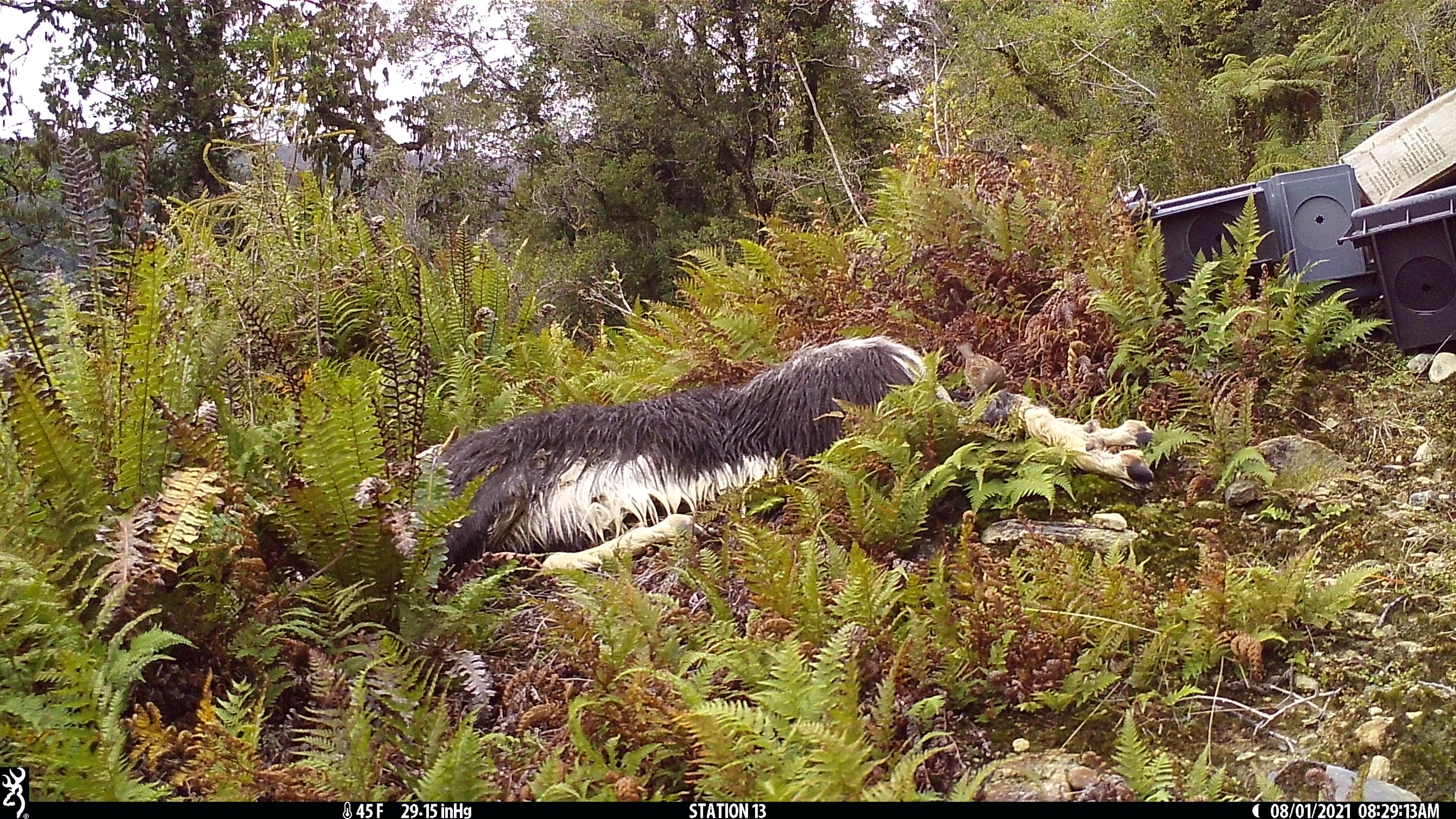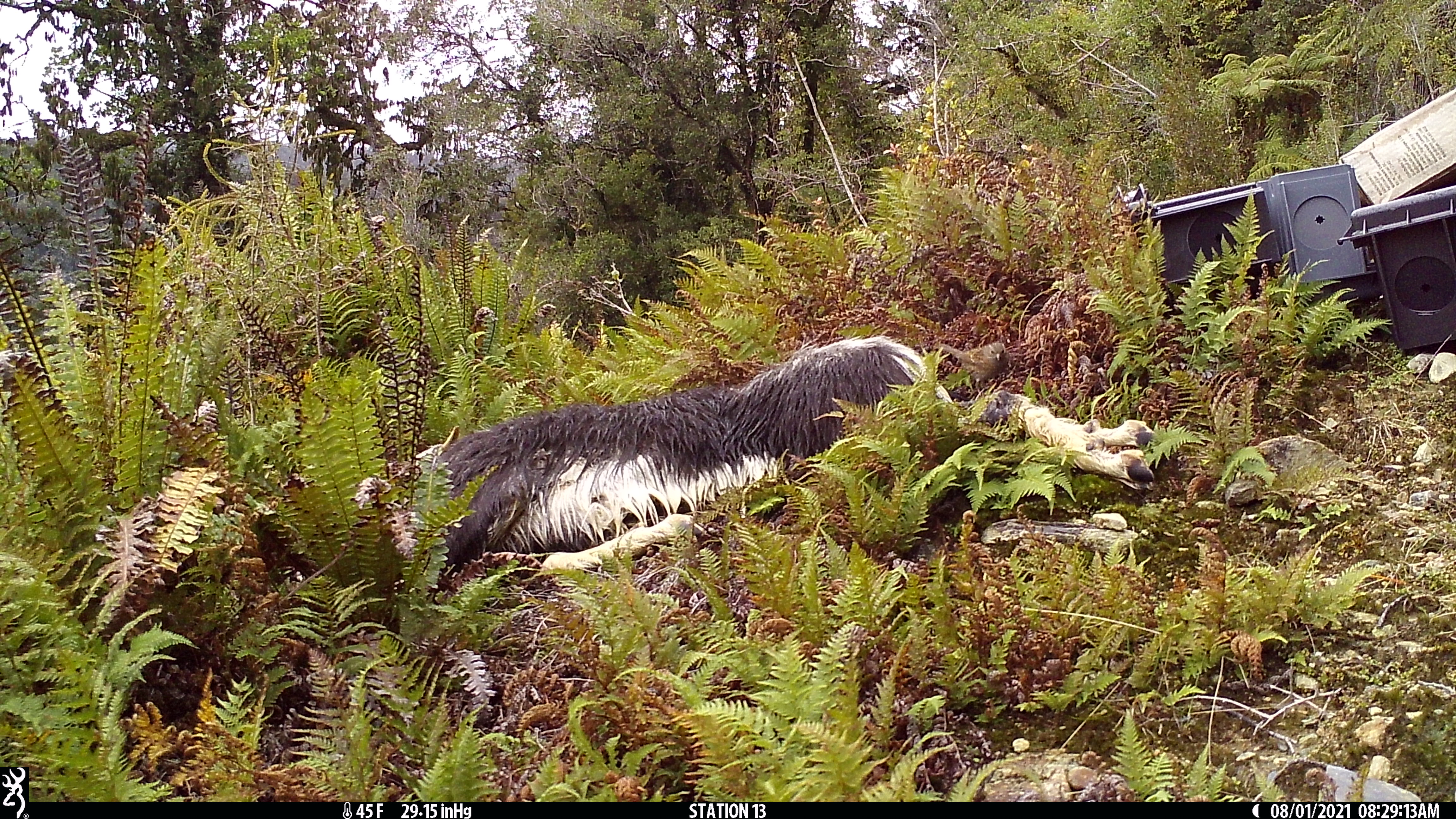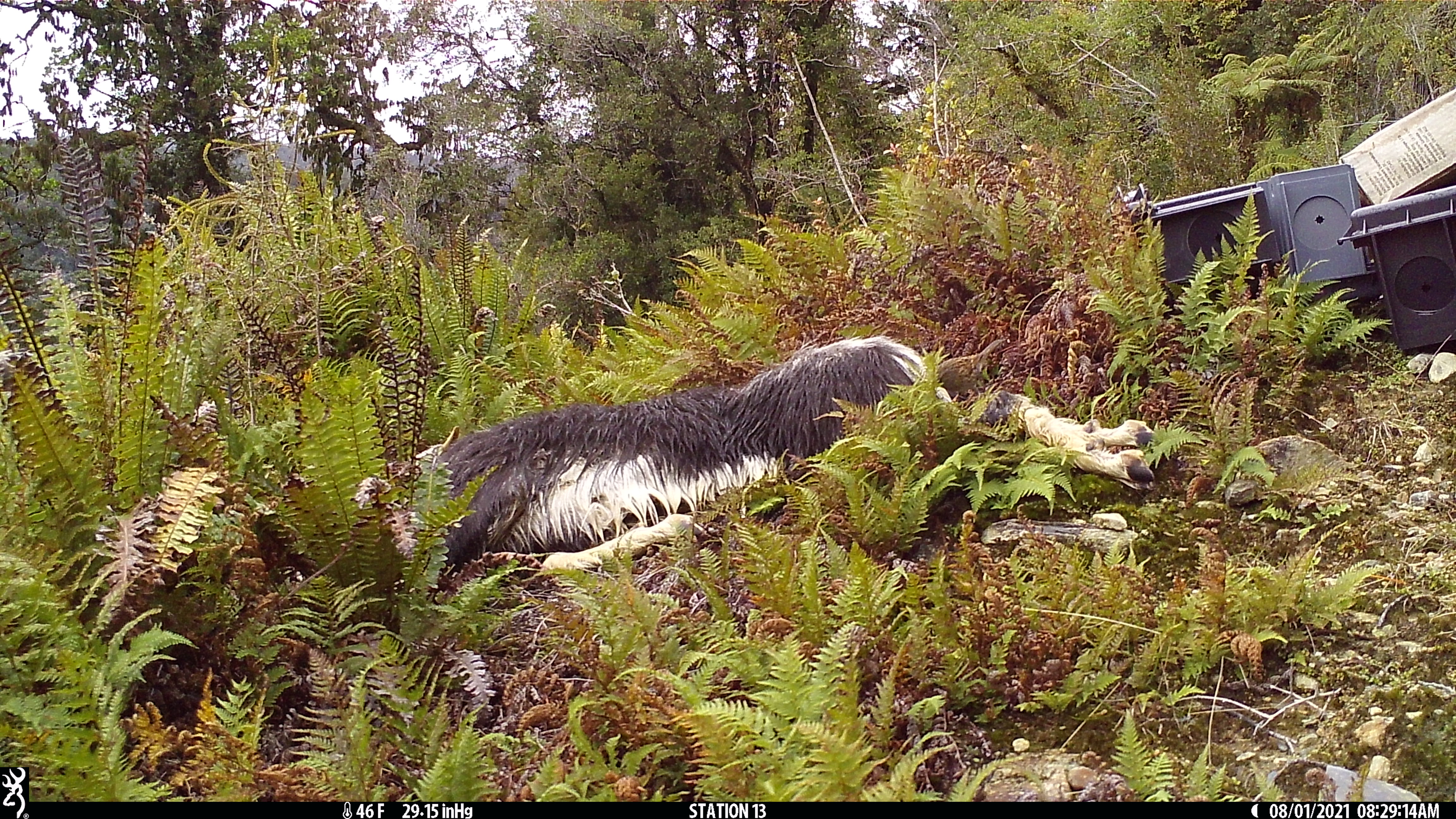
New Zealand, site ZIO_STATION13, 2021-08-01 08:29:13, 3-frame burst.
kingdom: Animalia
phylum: Chordata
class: Aves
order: Passeriformes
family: Rhipiduridae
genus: Rhipidura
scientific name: Rhipidura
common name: fantails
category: fantail